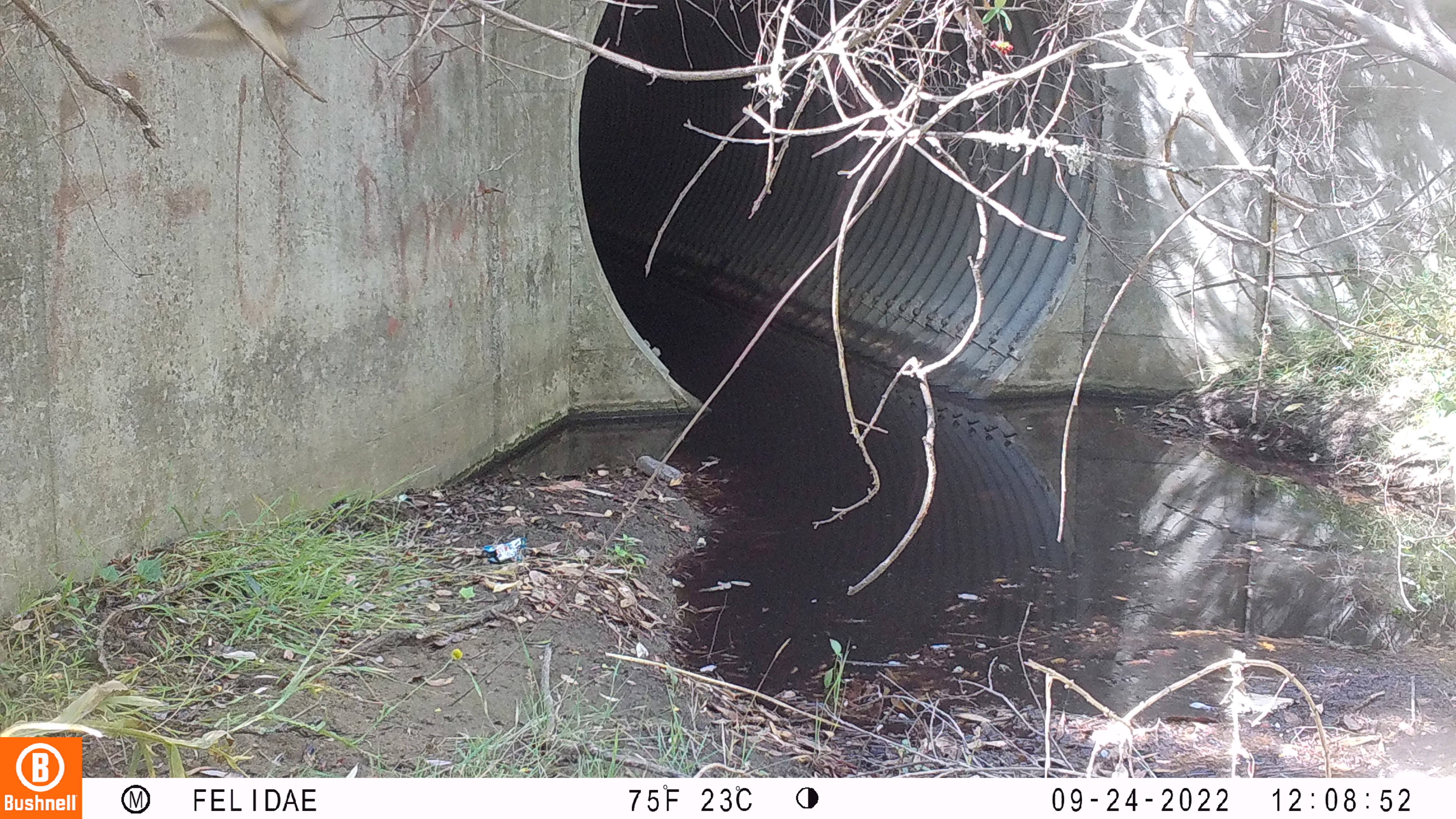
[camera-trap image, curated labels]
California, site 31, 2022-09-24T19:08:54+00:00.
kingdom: Animalia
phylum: Chordata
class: Aves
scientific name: Aves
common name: bird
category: unknown bird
Unknown bird (bird) (Aves).